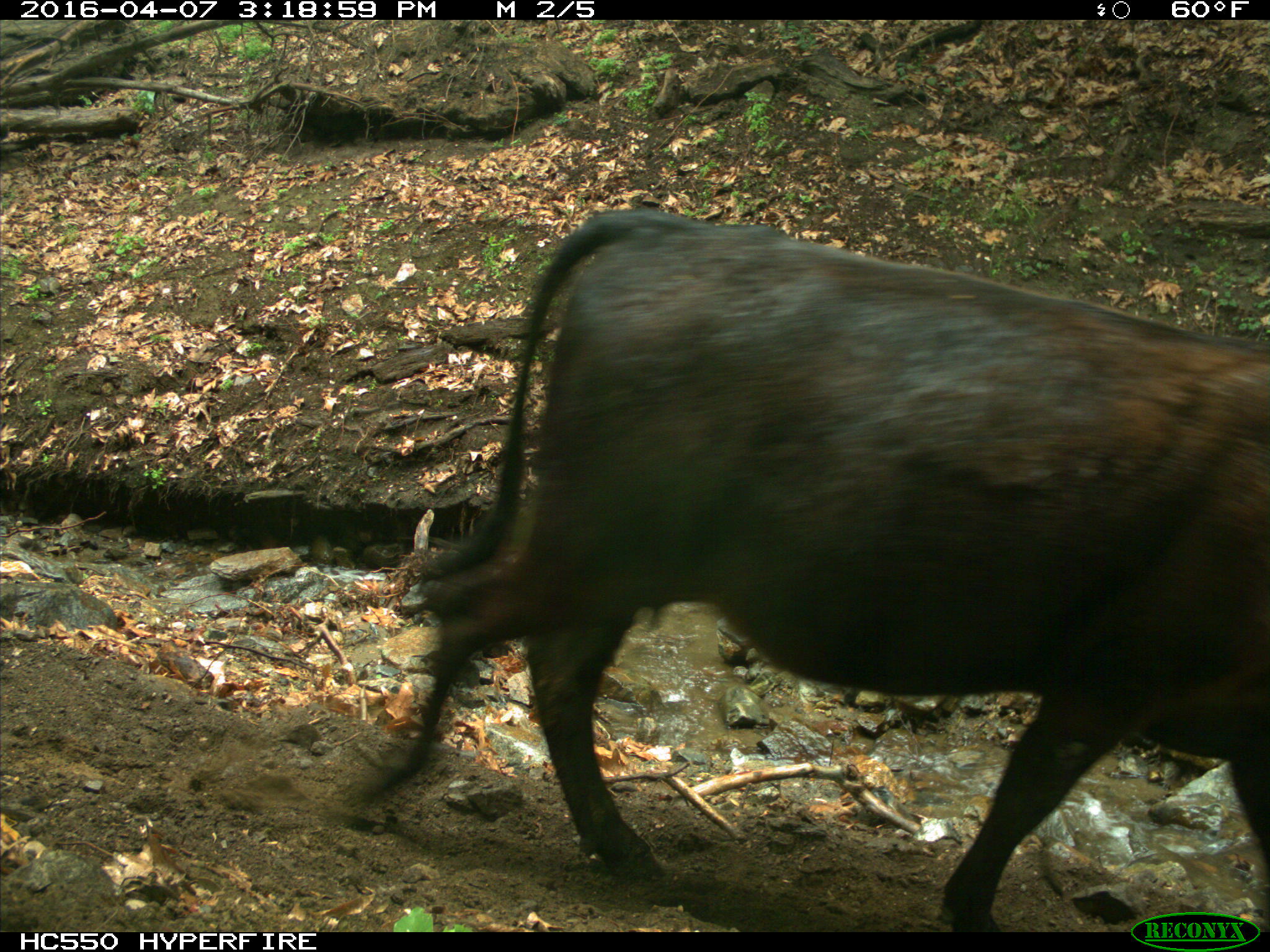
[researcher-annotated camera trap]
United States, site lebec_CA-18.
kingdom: Animalia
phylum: Chordata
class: Mammalia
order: Artiodactyla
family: Bovidae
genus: Bos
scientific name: Bos taurus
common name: domestic cow